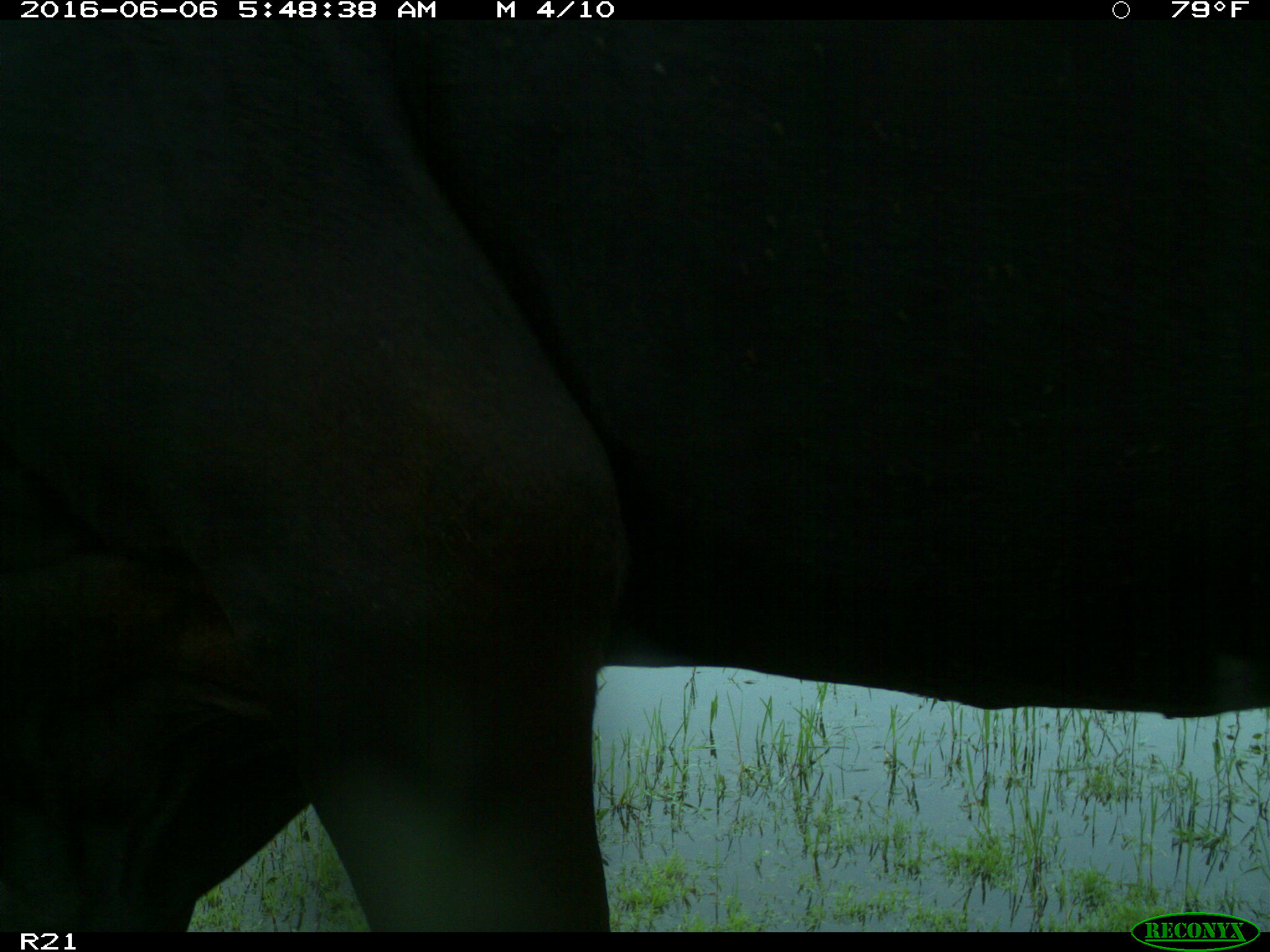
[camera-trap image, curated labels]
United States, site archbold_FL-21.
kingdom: Animalia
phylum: Chordata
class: Mammalia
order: Artiodactyla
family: Bovidae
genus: Bos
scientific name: Bos taurus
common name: domestic cow